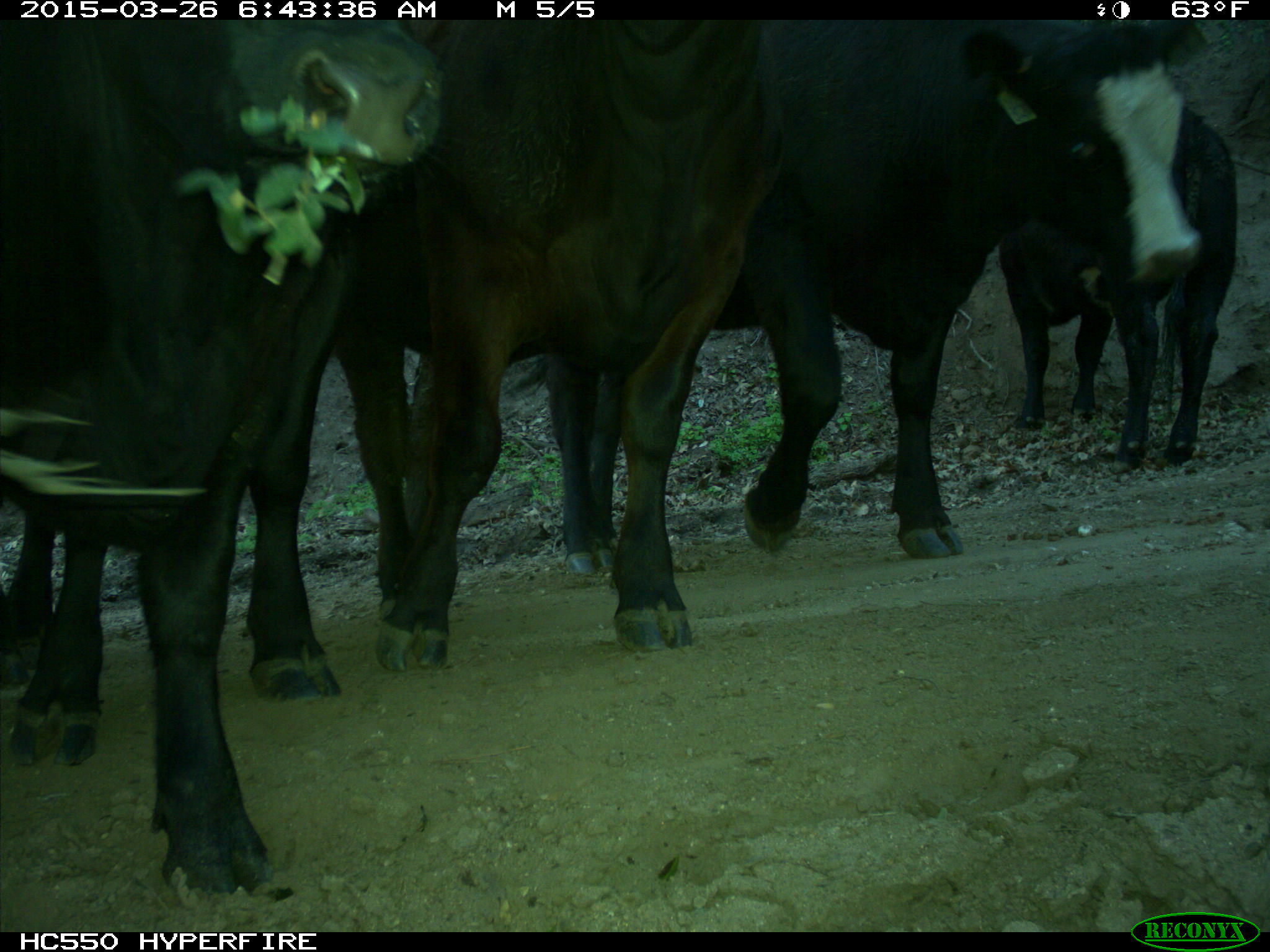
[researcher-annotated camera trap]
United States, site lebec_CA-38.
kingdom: Animalia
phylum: Chordata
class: Mammalia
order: Artiodactyla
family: Bovidae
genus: Bos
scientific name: Bos taurus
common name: domestic cow